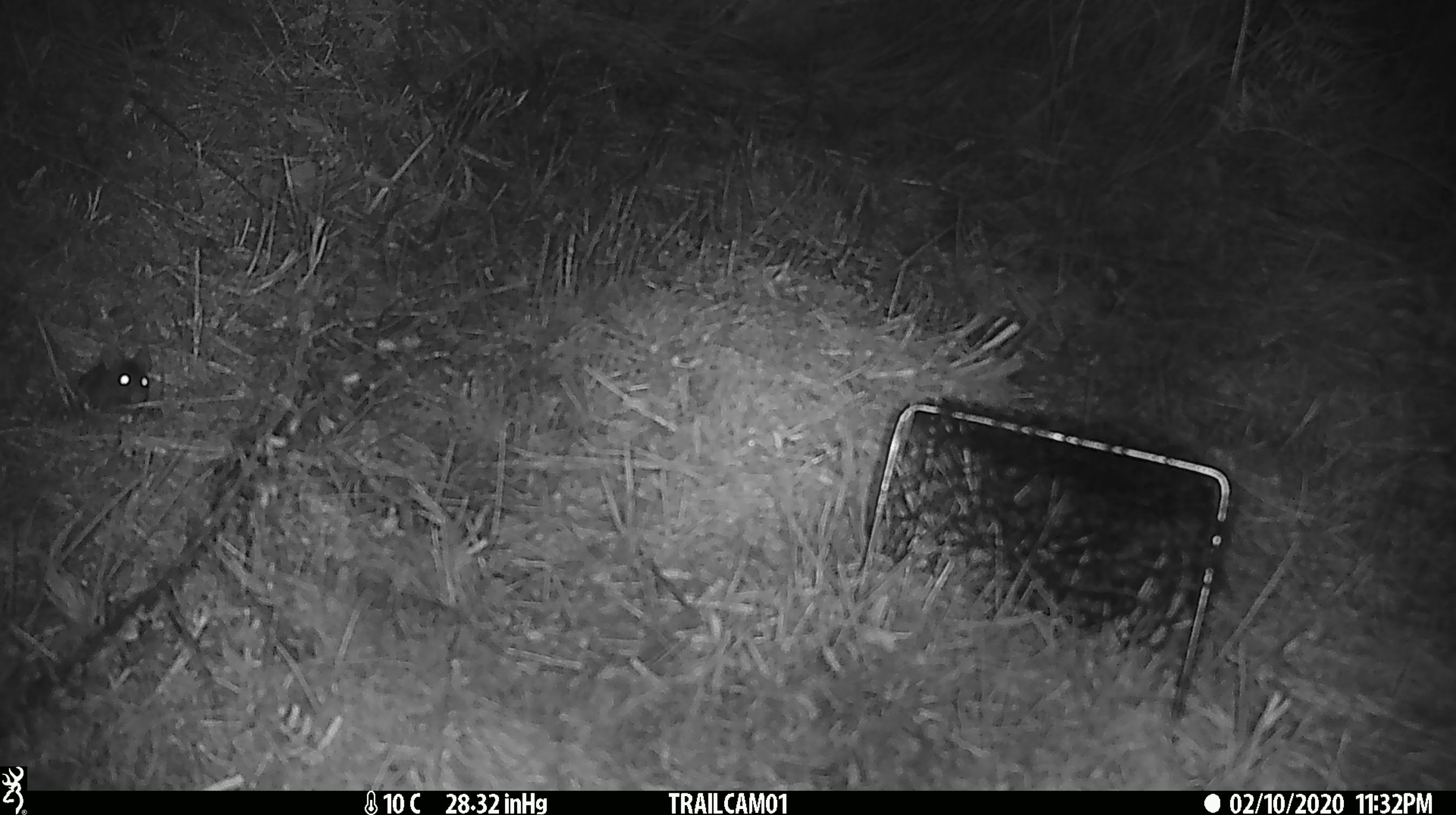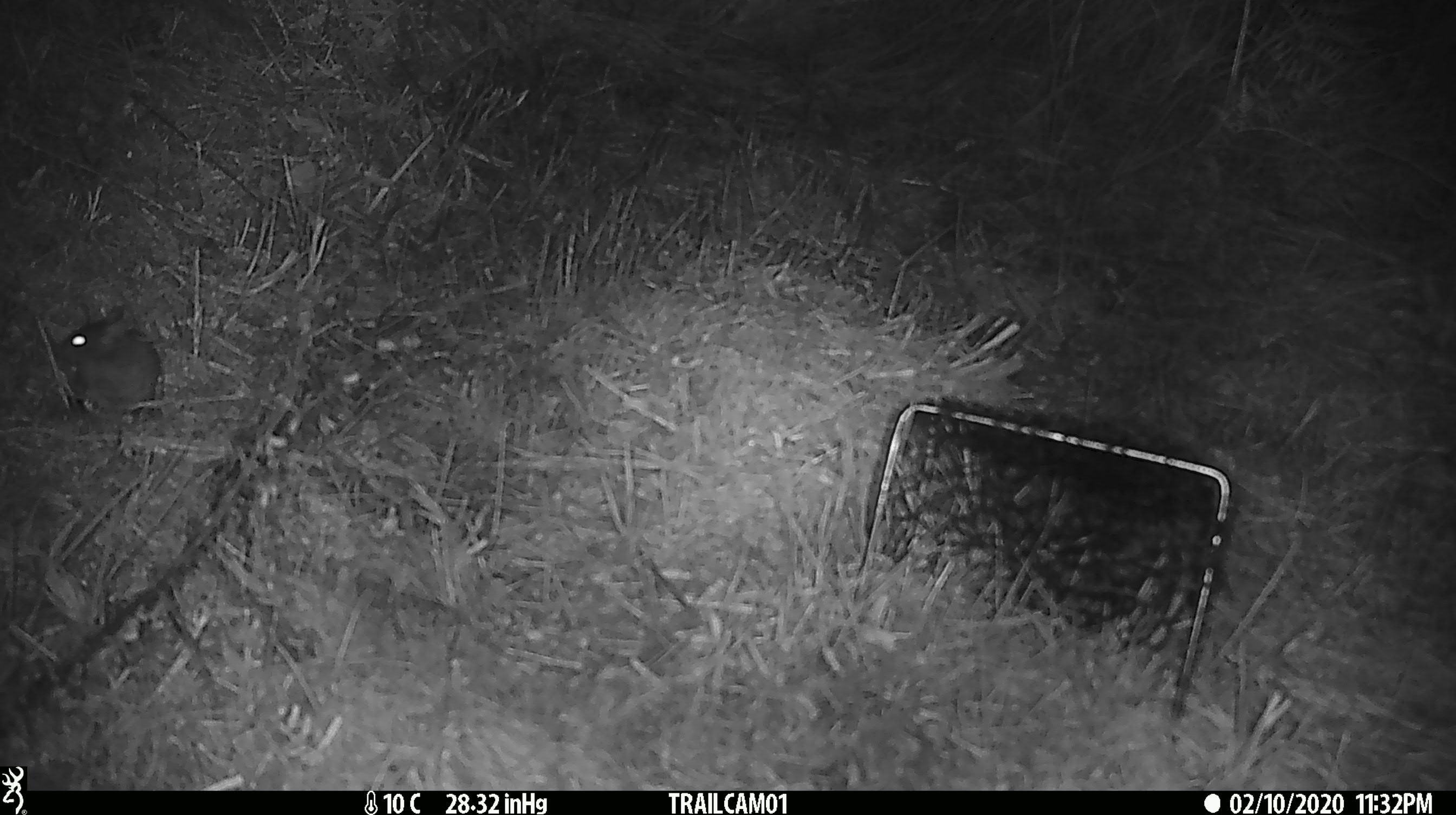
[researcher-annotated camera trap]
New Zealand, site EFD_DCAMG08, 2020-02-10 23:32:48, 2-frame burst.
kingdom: Animalia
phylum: Chordata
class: Mammalia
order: Rodentia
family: Muridae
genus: Mus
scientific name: Mus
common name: mouse